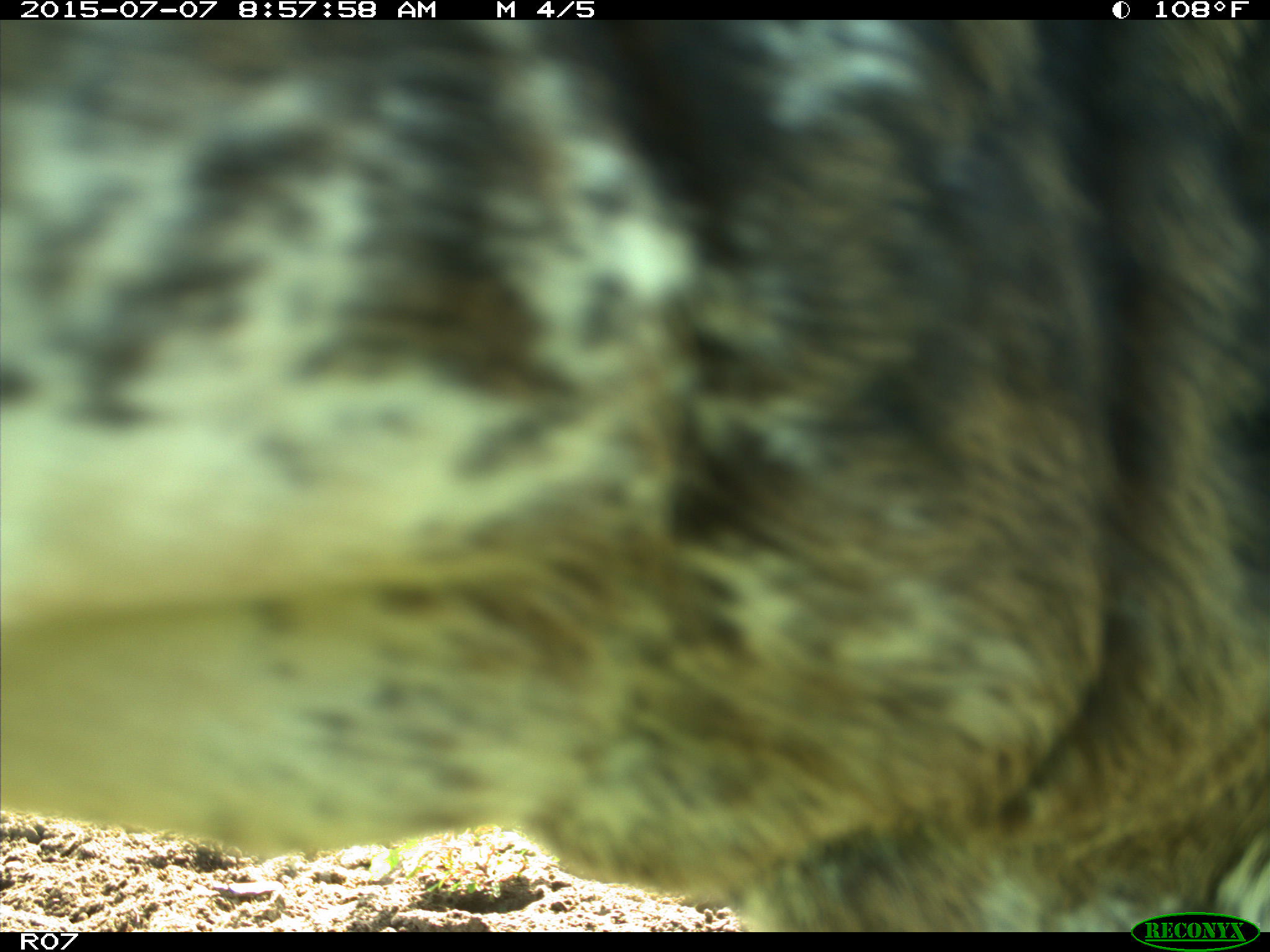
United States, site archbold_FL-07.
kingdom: Animalia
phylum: Chordata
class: Mammalia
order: Artiodactyla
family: Bovidae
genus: Bos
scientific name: Bos taurus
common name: domestic cow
Bos taurus (domestic cow).